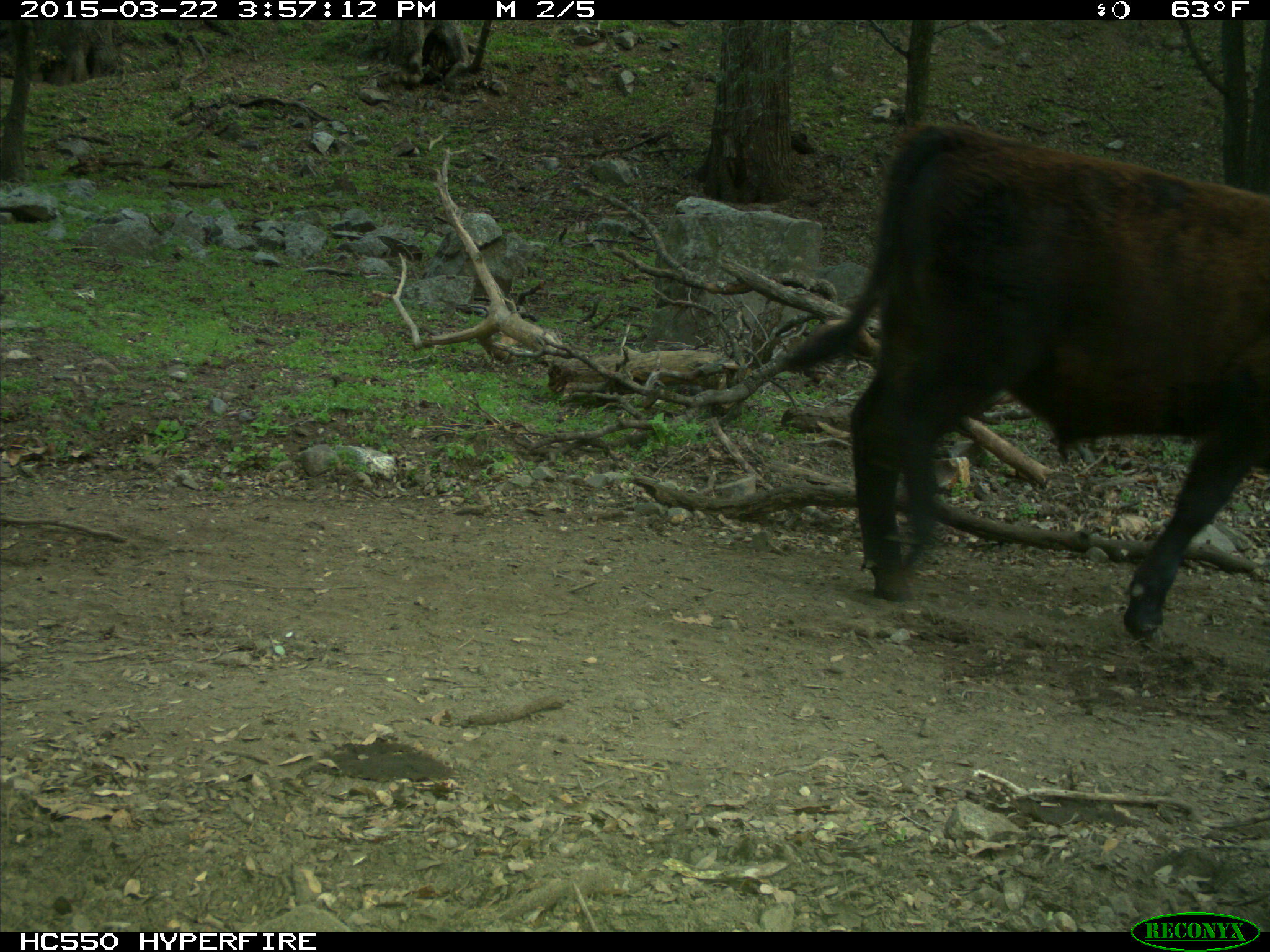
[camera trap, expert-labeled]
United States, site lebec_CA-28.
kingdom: Animalia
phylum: Chordata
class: Mammalia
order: Artiodactyla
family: Bovidae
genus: Bos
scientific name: Bos taurus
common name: domestic cow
Bos taurus (domestic cow).